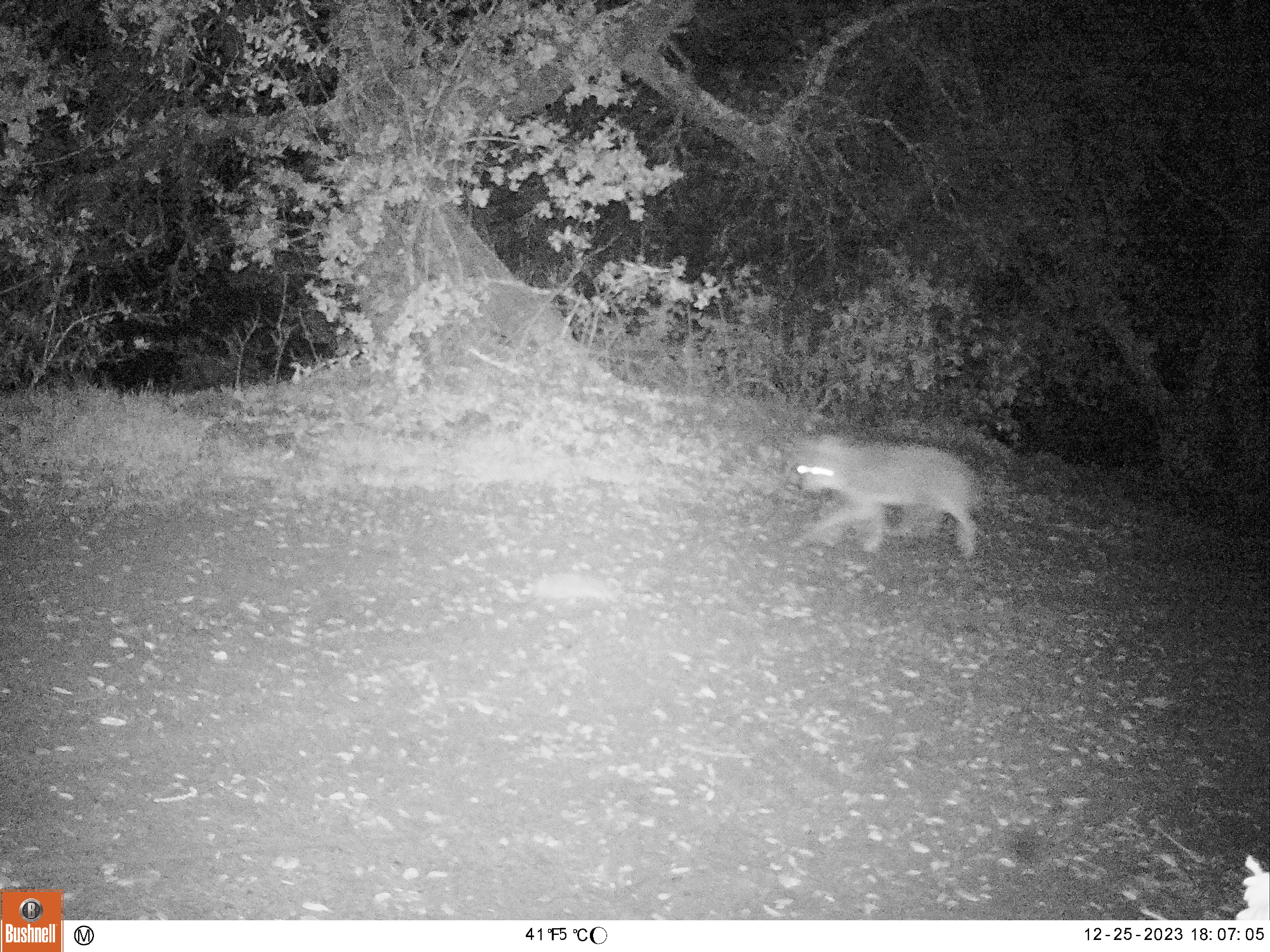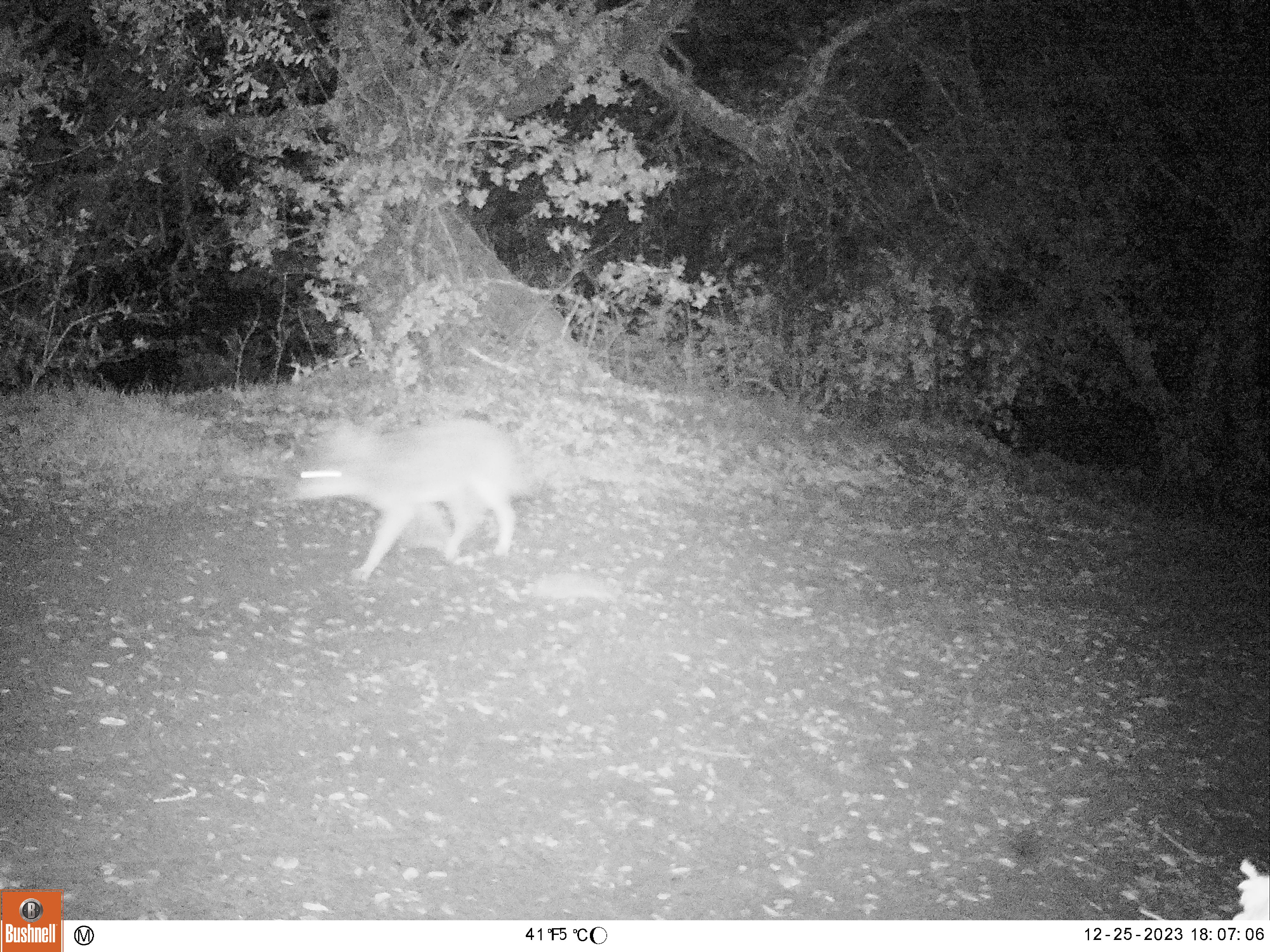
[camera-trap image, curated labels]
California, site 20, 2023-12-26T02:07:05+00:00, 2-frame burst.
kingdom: Animalia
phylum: Chordata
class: Mammalia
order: Carnivora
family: Canidae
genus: Canis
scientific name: Canis latrans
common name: coyote